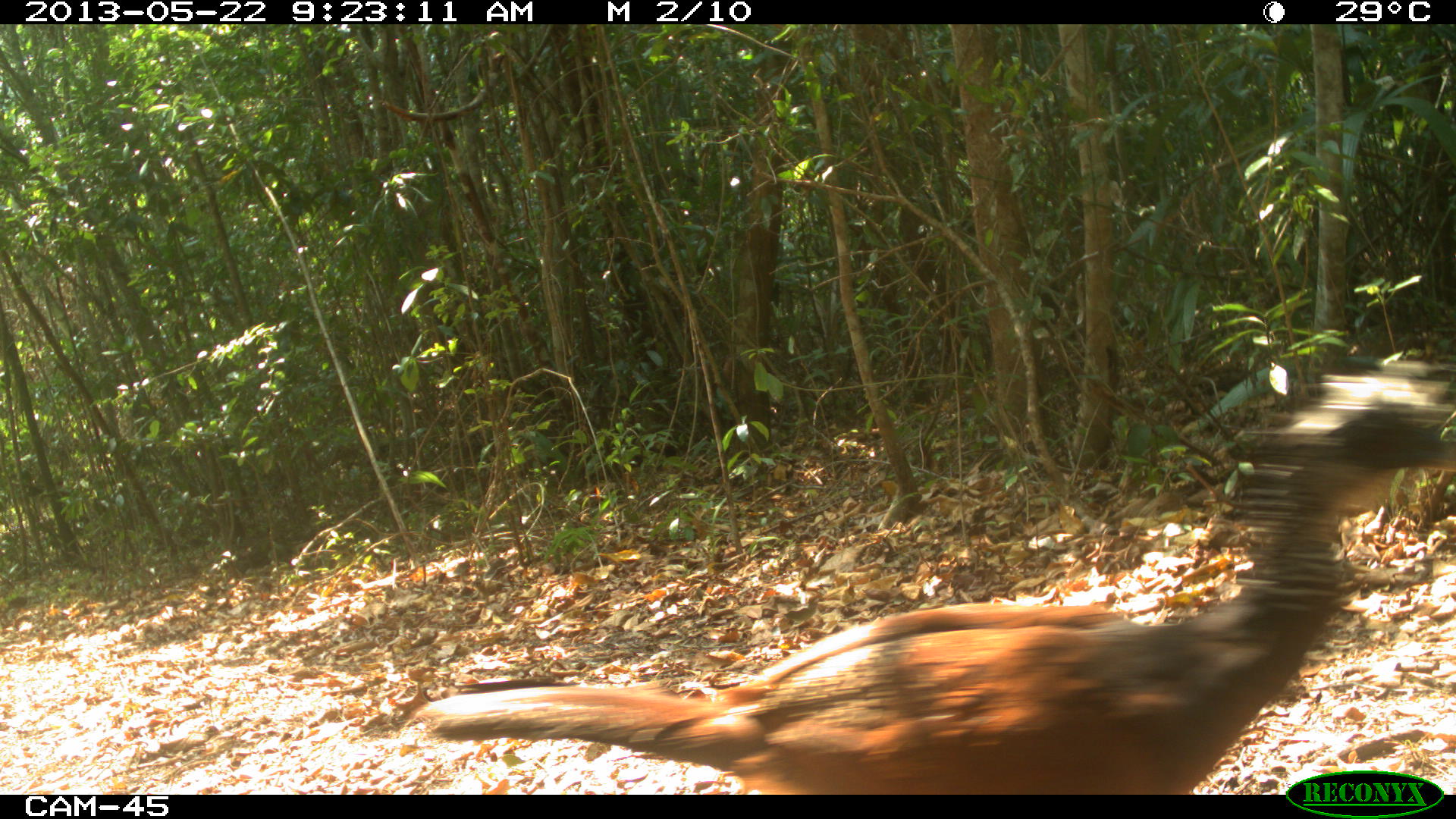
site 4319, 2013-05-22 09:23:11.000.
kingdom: Animalia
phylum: Chordata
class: Aves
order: Galliformes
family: Cracidae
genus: Crax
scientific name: Crax rubra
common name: great curassow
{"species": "Crax rubra (great curassow)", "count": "1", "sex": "female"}